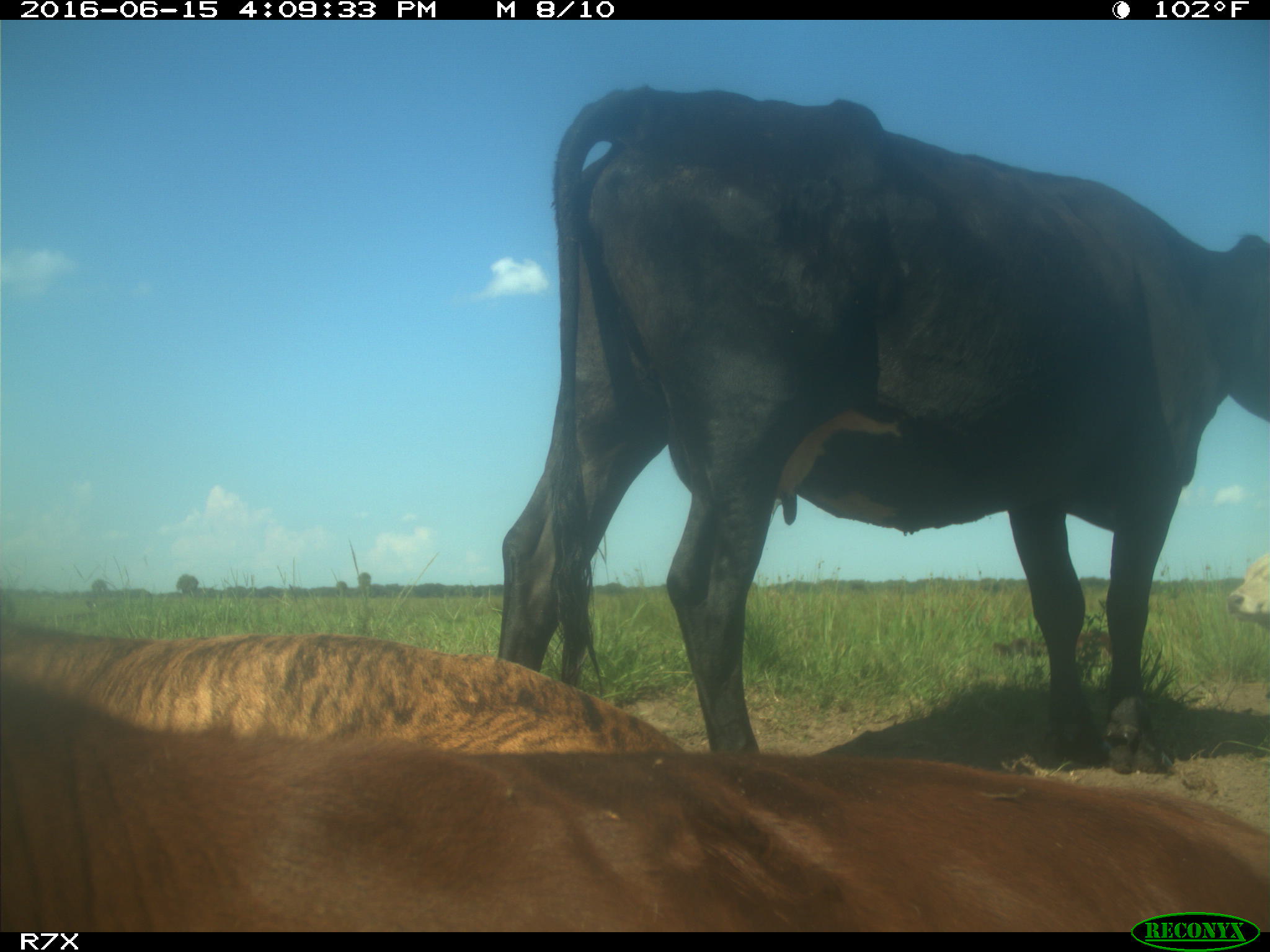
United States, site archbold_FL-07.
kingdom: Animalia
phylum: Chordata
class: Mammalia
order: Artiodactyla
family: Bovidae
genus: Bos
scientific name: Bos taurus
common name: domestic cow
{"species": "Bos taurus (domestic cow)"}